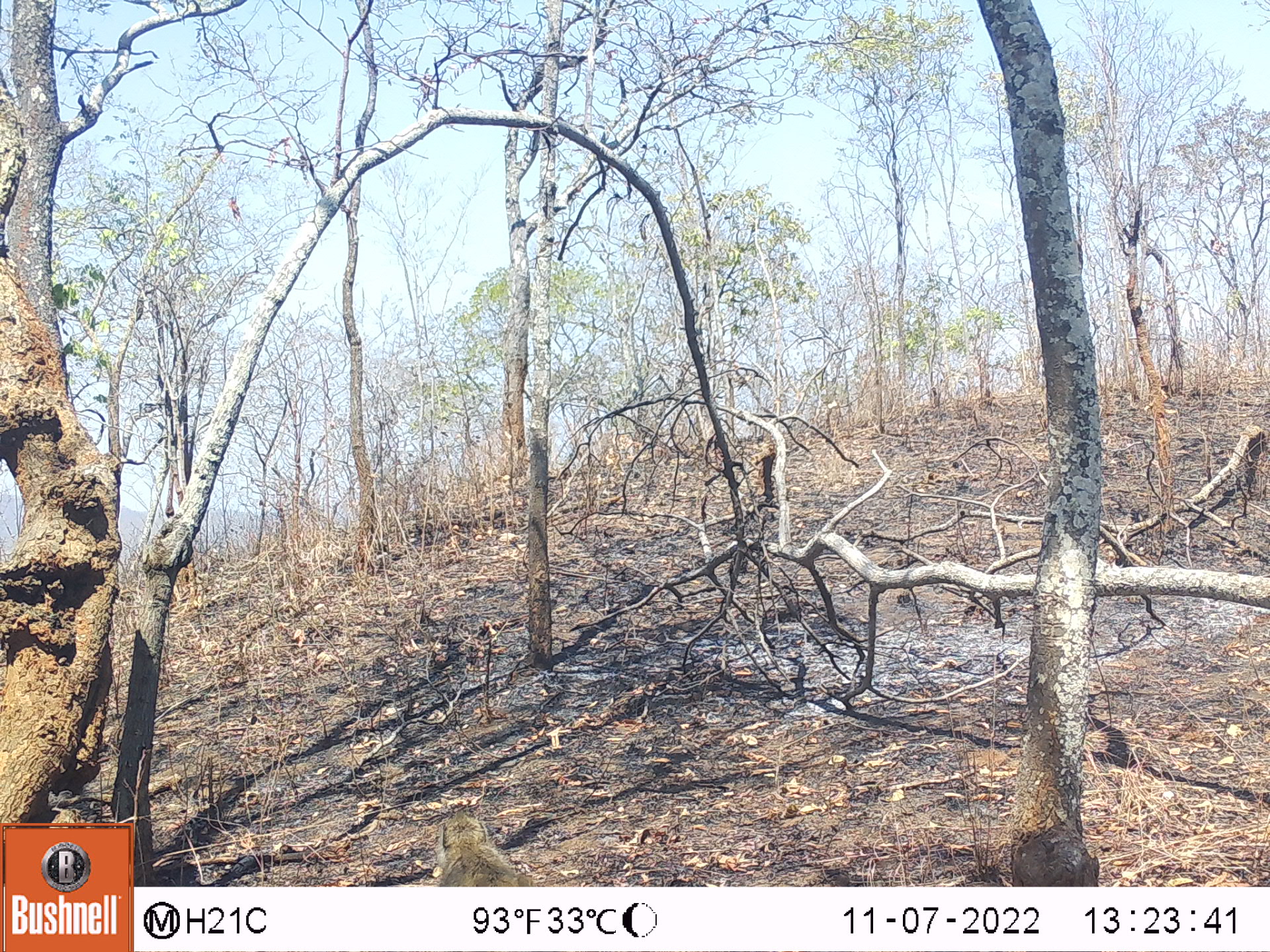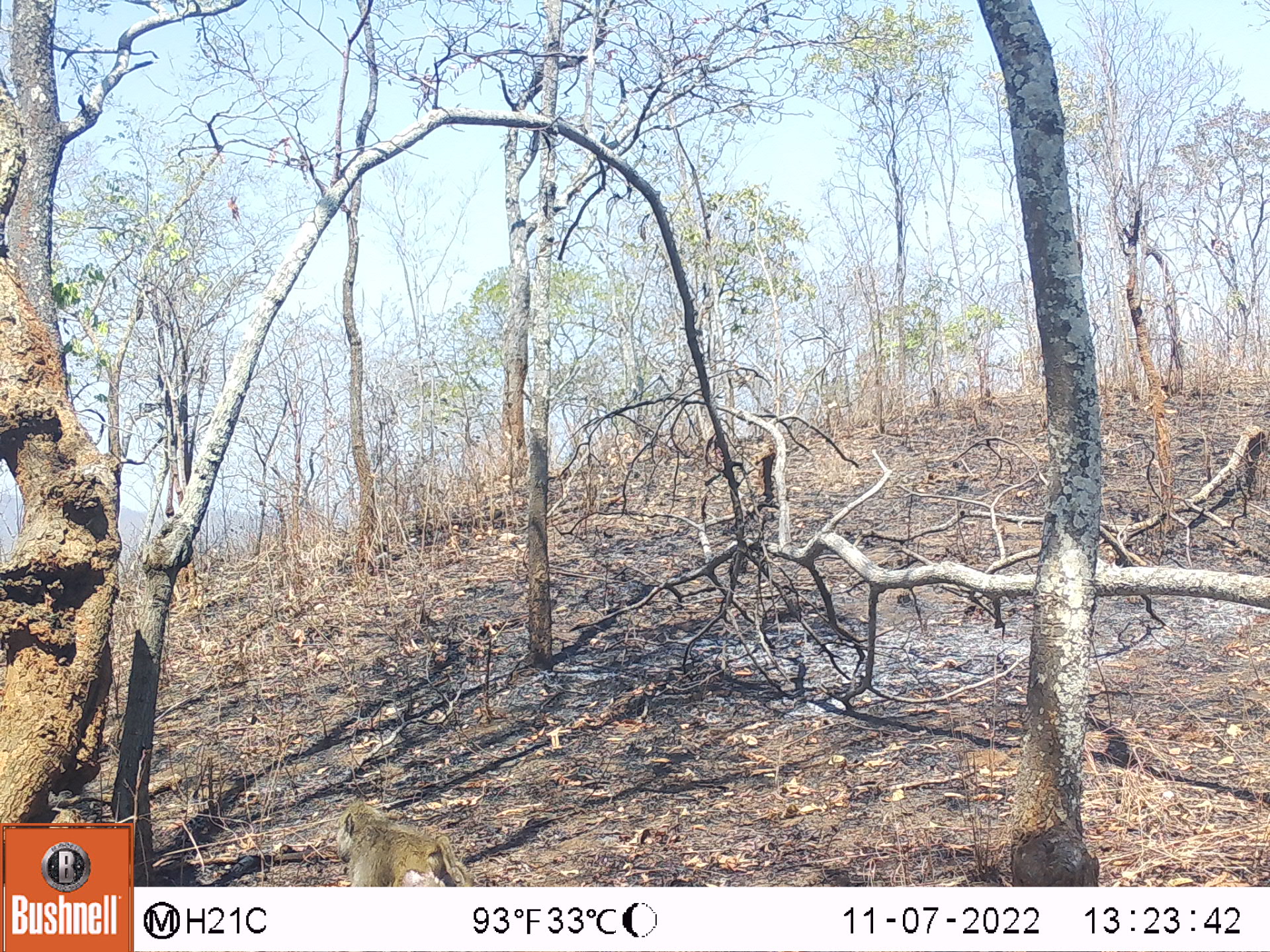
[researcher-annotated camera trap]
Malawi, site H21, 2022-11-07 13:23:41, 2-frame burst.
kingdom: Animalia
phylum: Chordata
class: Mammalia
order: Primates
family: Cercopithecidae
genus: Papio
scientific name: Papio cynocephalus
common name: yellow baboon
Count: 1.